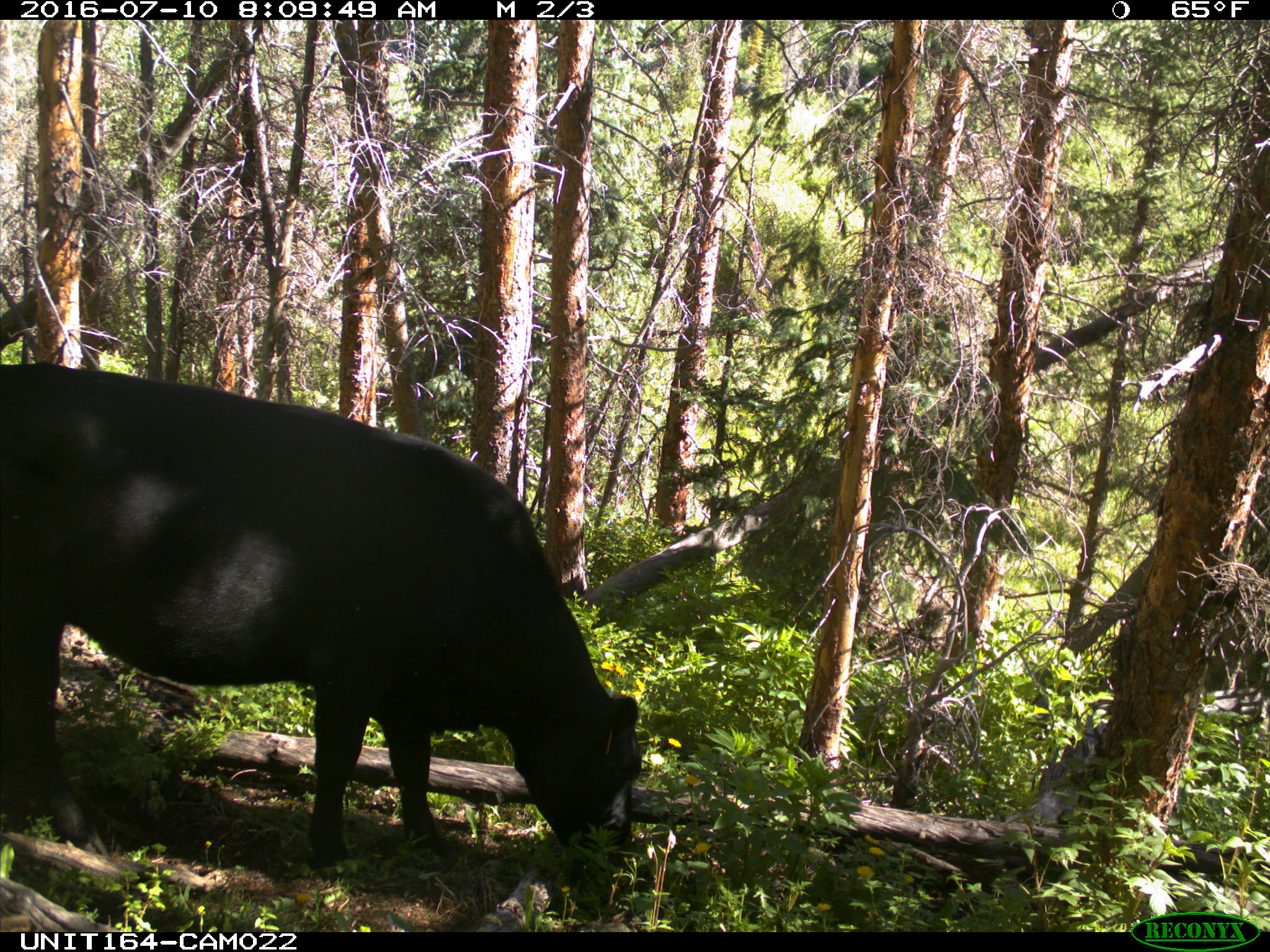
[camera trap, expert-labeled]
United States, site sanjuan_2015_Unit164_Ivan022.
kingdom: Animalia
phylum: Chordata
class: Mammalia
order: Artiodactyla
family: Bovidae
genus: Bos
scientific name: Bos taurus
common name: domestic cow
Bos taurus (domestic cow).